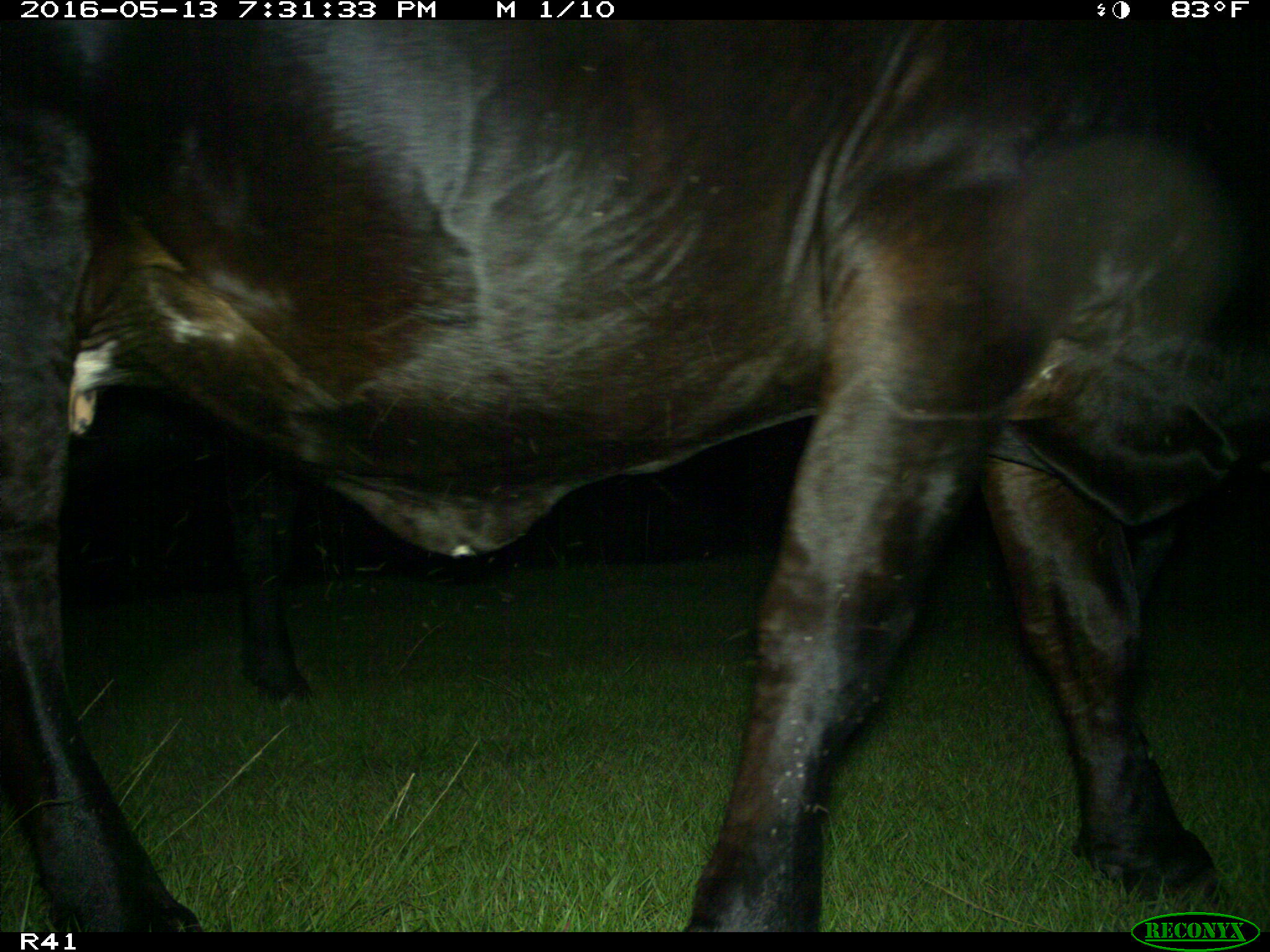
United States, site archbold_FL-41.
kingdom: Animalia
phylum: Chordata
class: Mammalia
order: Artiodactyla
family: Bovidae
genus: Bos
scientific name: Bos taurus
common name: domestic cow